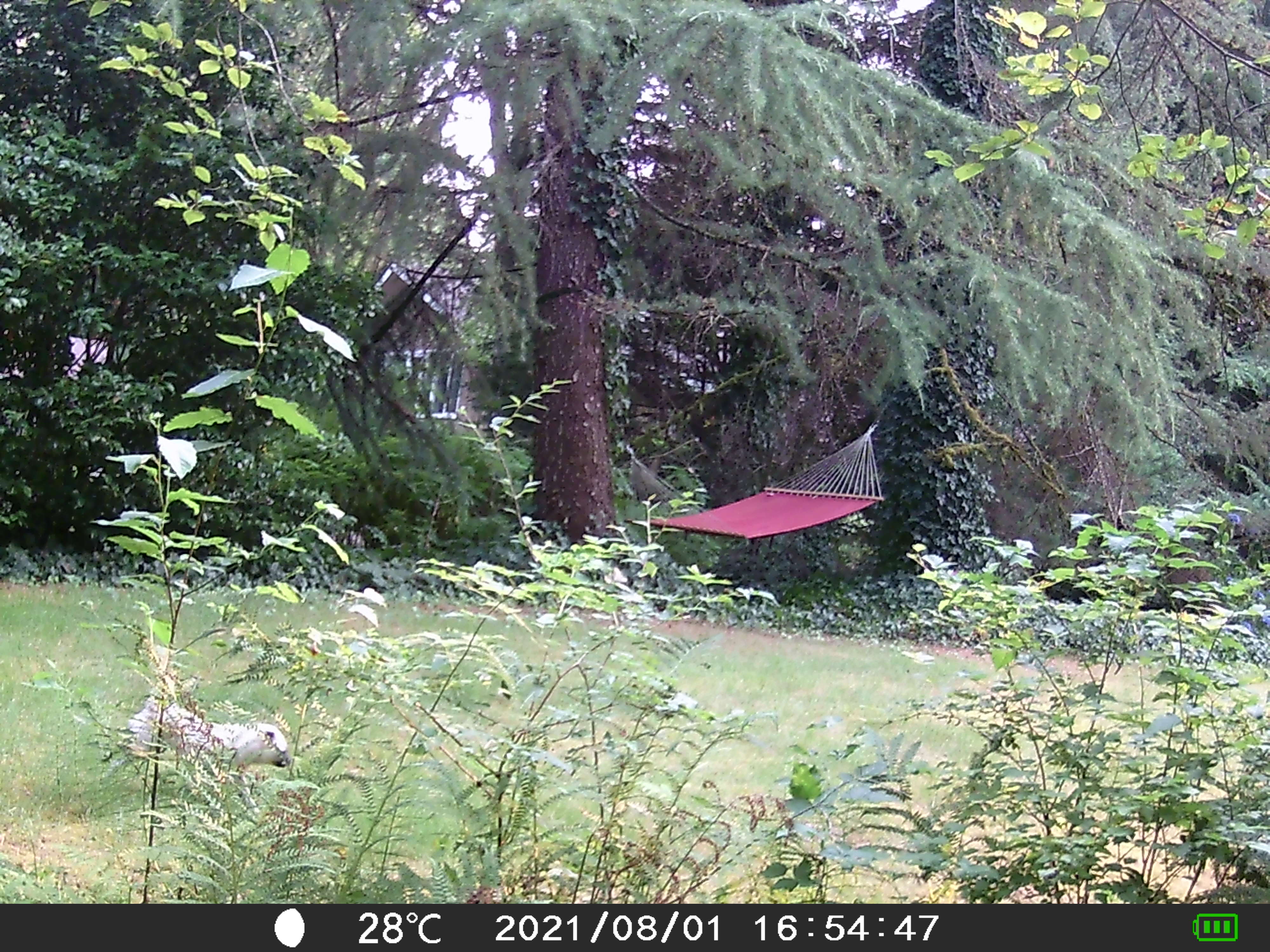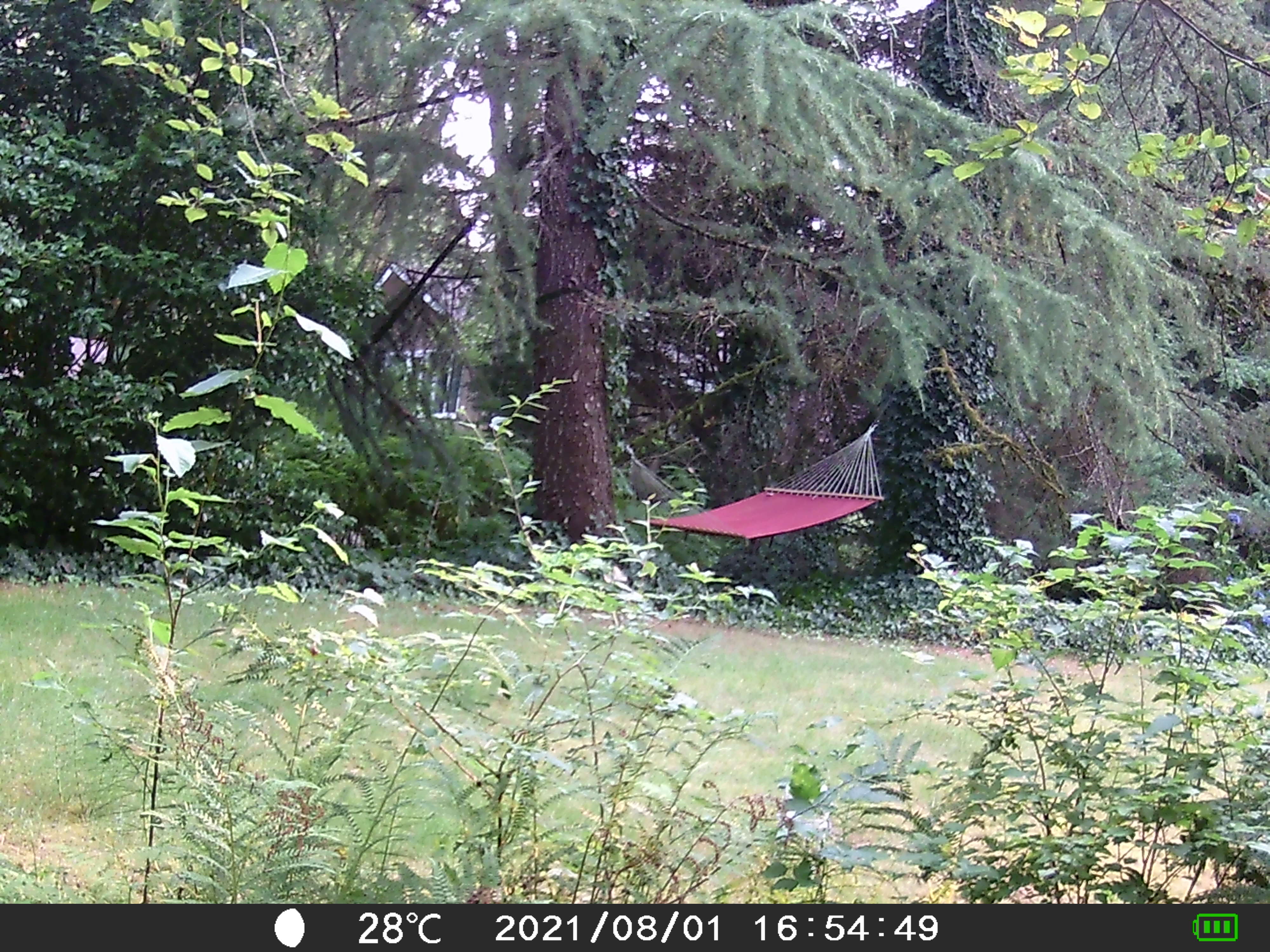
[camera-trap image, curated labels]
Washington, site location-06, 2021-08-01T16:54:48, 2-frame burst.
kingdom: Animalia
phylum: Chordata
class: Mammalia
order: Carnivora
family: Canidae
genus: Canis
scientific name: Canis familiaris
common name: domestic dog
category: dog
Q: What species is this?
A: Dog (domestic dog) (Canis familiaris).